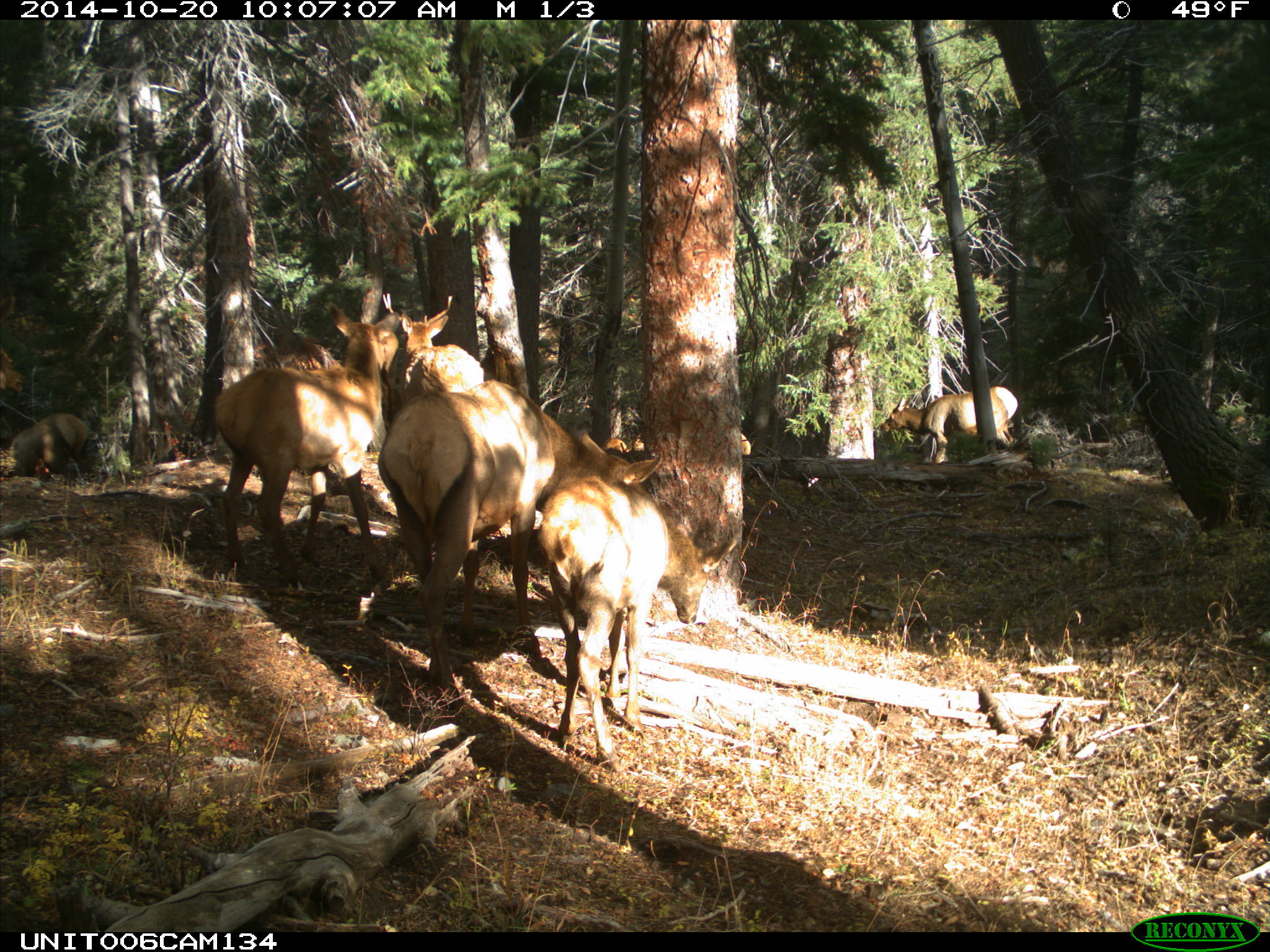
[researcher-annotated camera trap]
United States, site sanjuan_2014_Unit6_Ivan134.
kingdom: Animalia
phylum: Chordata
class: Mammalia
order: Artiodactyla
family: Cervidae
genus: Cervus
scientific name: Cervus elaphus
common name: red deer